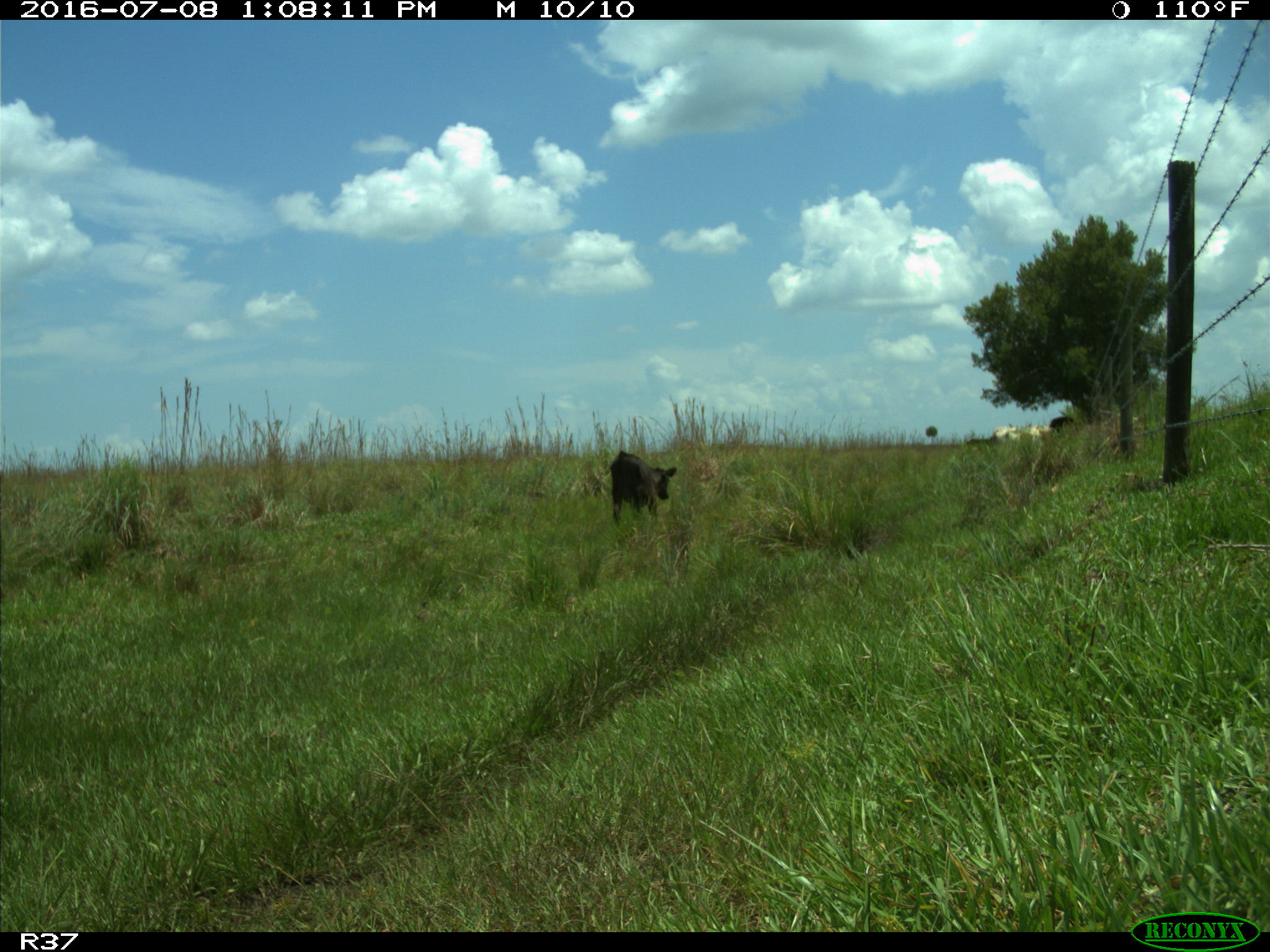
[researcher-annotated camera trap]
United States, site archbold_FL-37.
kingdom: Animalia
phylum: Chordata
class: Mammalia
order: Artiodactyla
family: Bovidae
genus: Bos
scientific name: Bos taurus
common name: domestic cow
Bos taurus (domestic cow).